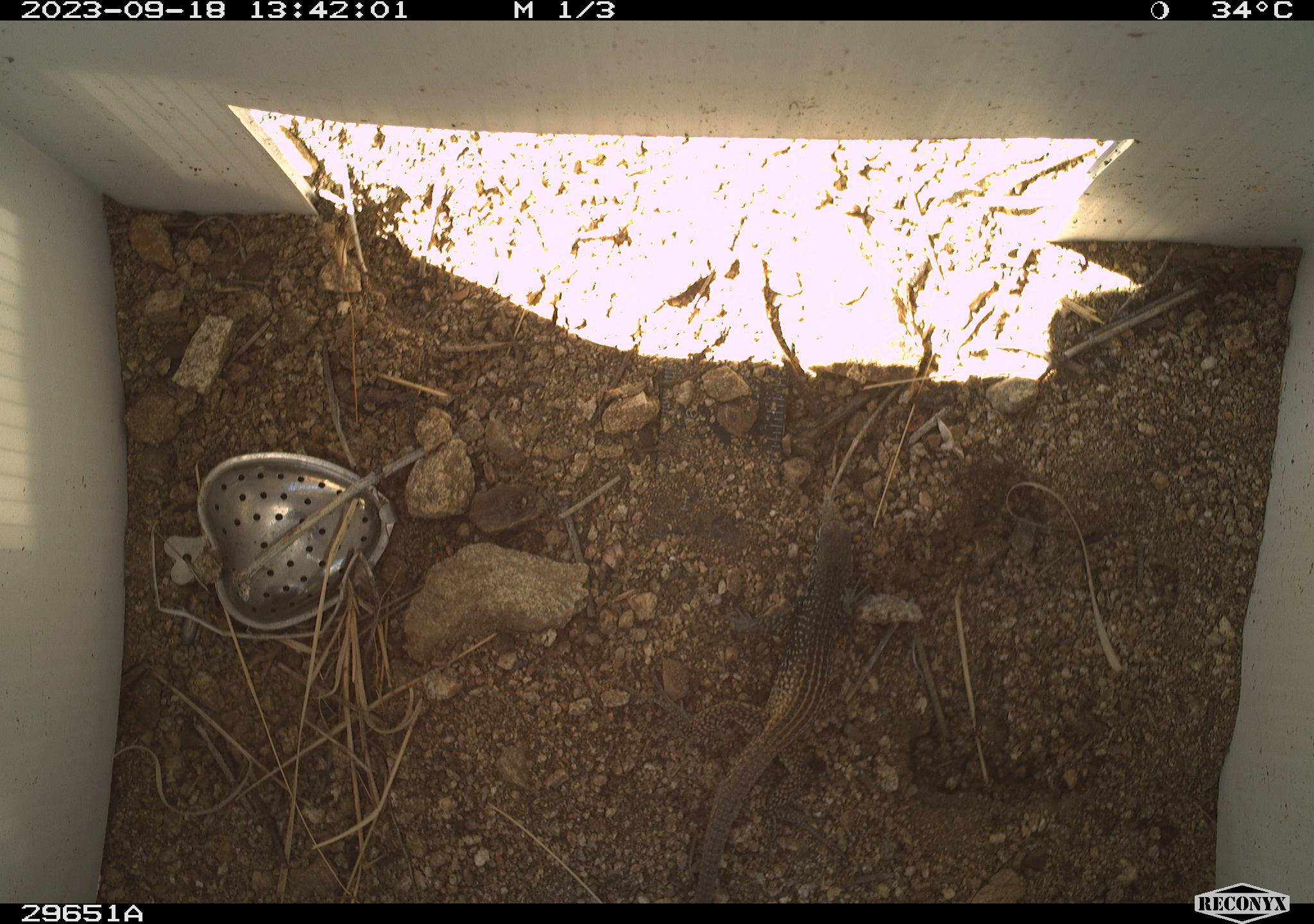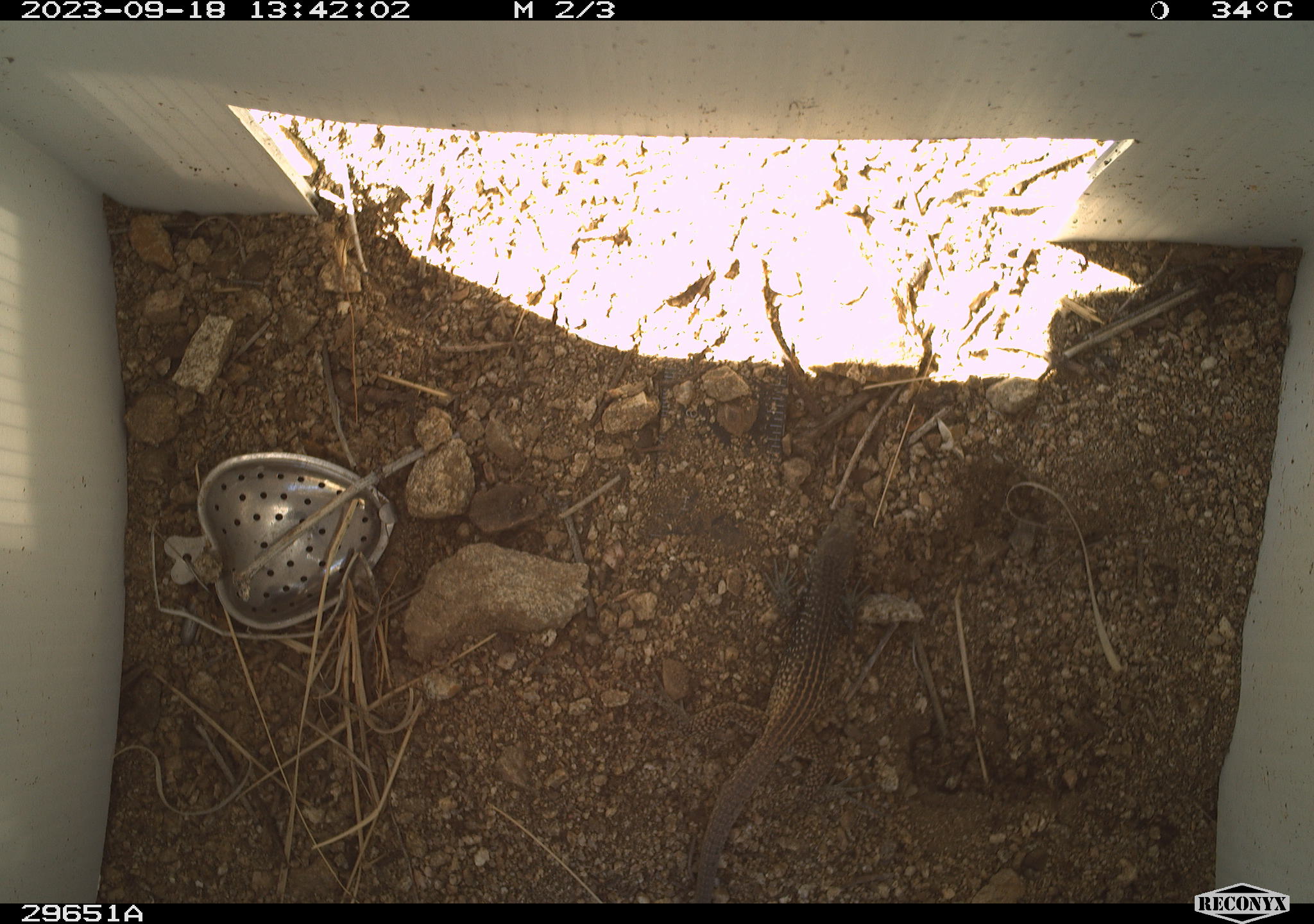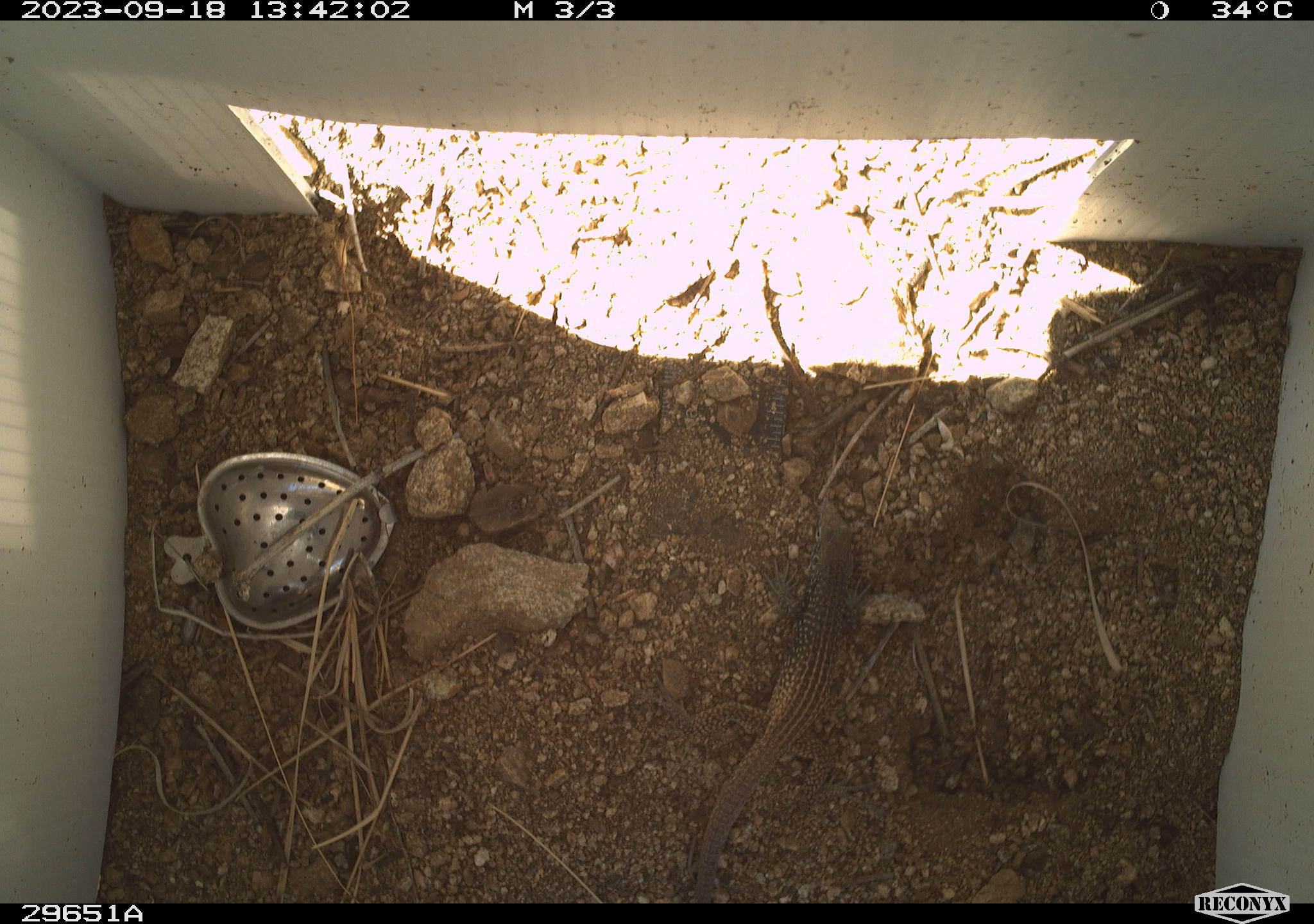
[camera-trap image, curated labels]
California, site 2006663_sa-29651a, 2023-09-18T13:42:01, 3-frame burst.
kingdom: Animalia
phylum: Chordata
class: Reptilia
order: Squamata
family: Teiidae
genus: Aspidoscelis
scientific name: Aspidoscelis tigris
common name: western whiptail